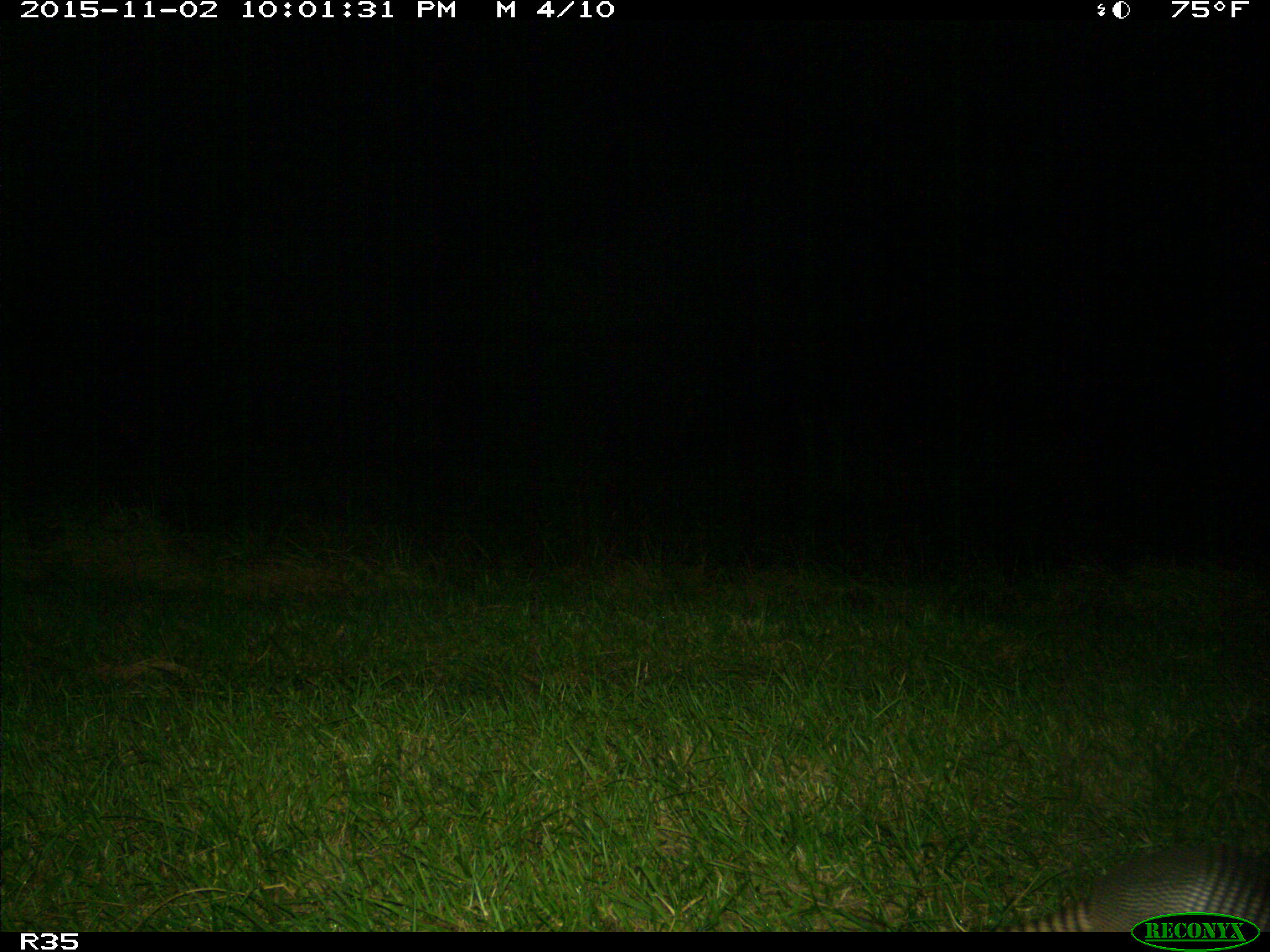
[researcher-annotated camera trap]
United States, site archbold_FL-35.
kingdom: Animalia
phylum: Chordata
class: Mammalia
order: Cingulata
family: Dasypodidae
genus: Dasypus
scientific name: Dasypus novemcinctus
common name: nine-banded armadillo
Dasypus novemcinctus (nine-banded armadillo).